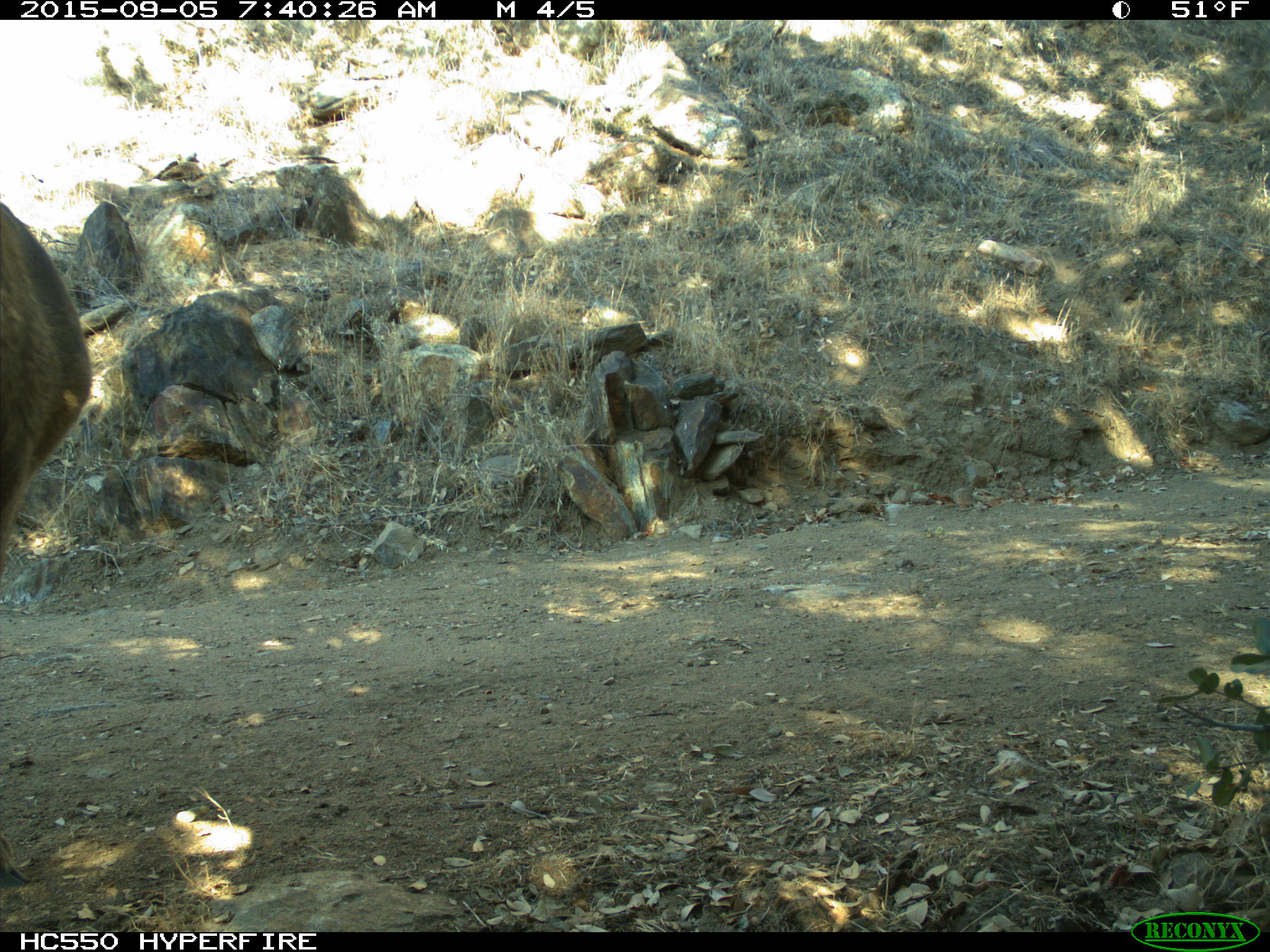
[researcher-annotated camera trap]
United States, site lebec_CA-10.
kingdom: Animalia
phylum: Chordata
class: Mammalia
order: Artiodactyla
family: Cervidae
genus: Odocoileus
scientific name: Odocoileus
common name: deer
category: unidentified deer